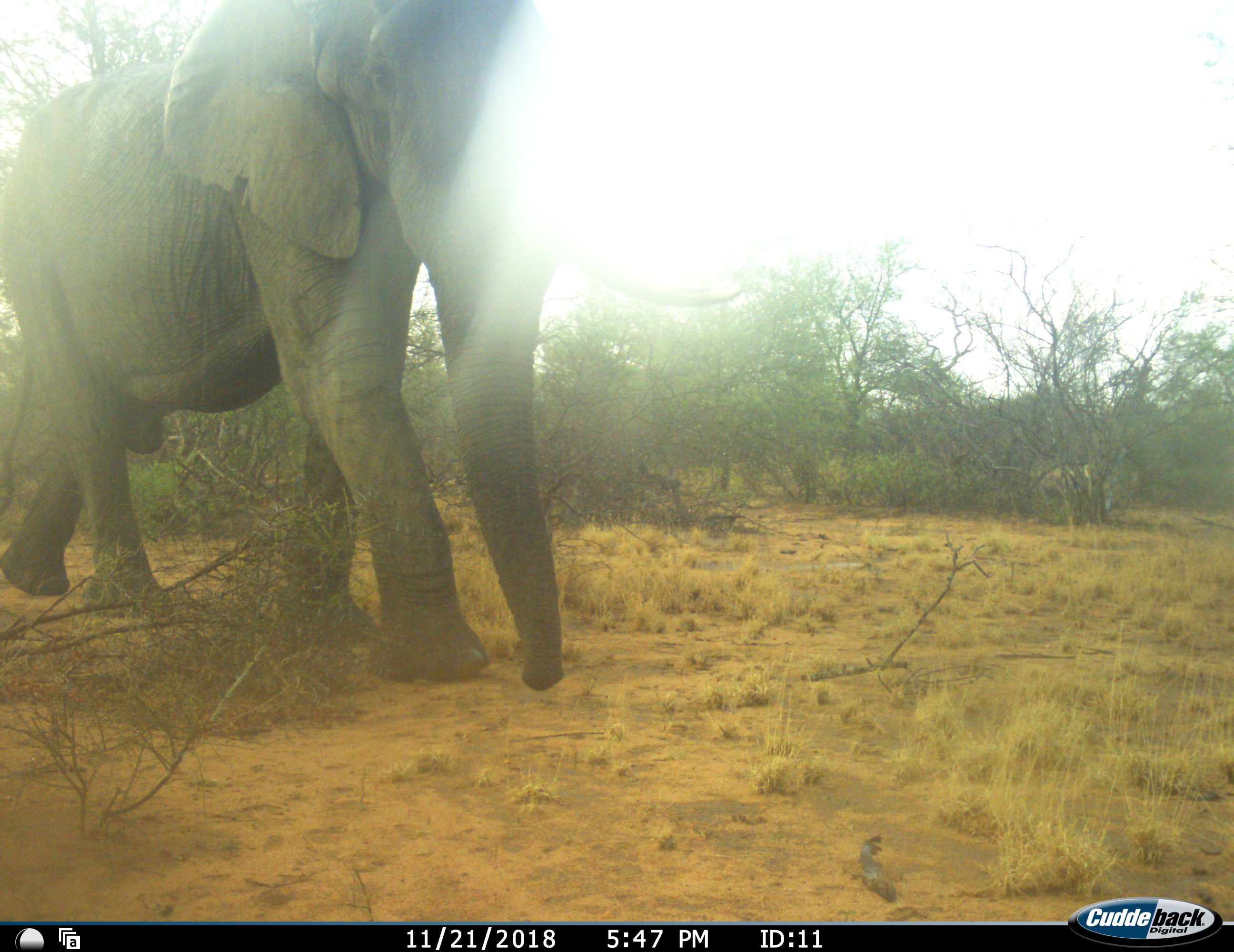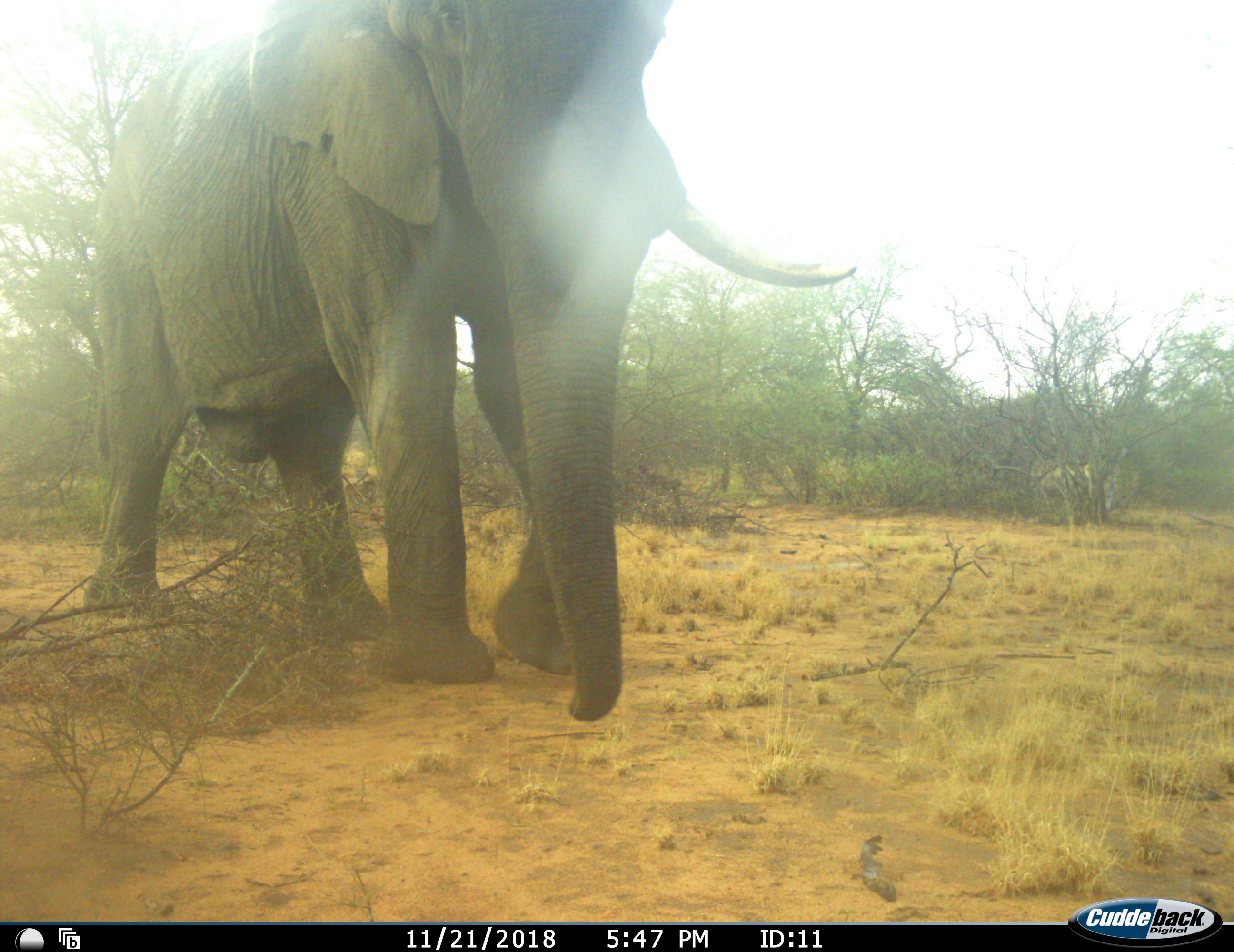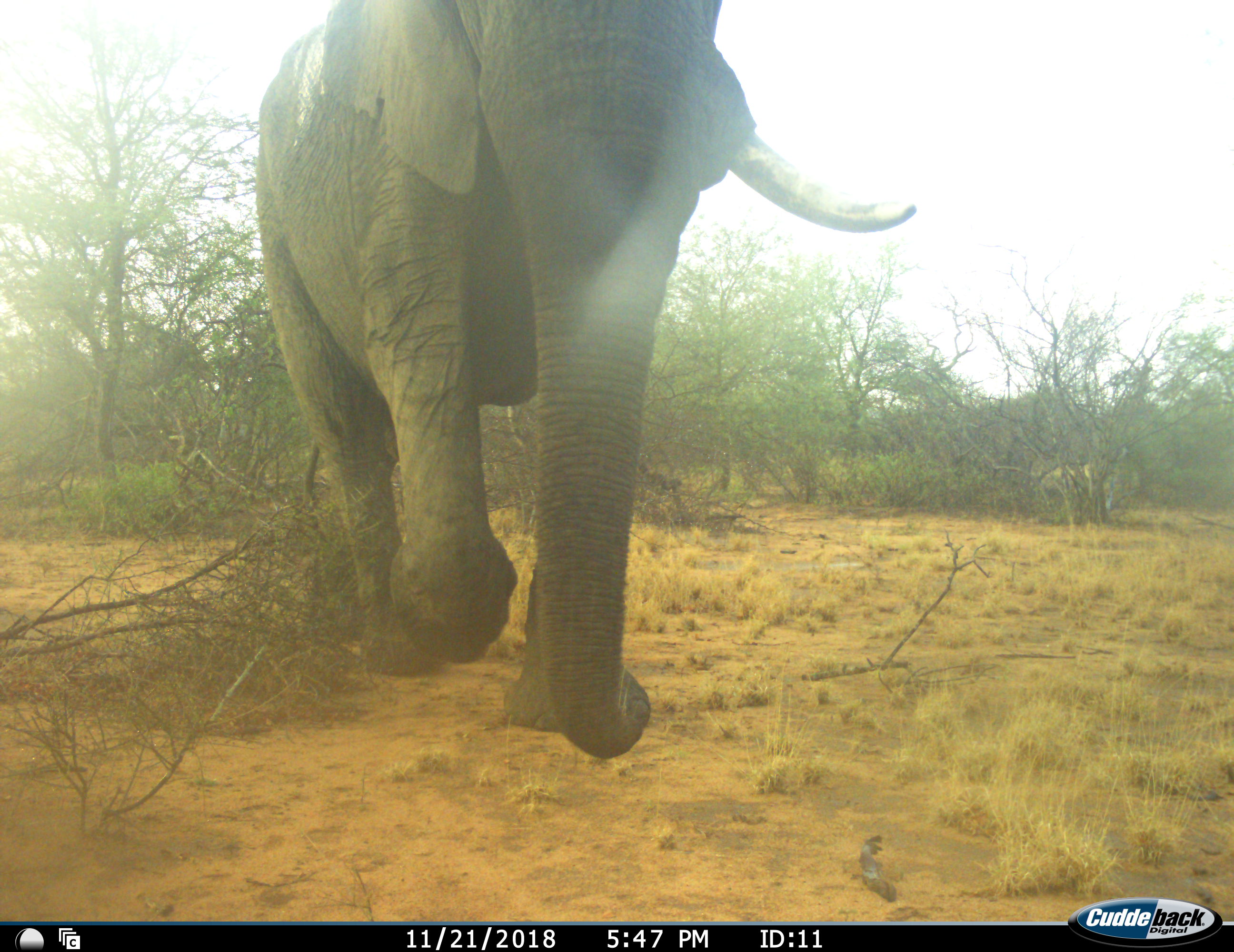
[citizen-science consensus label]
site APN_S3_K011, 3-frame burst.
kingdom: Animalia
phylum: Chordata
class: Mammalia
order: Proboscidea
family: Elephantidae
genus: Loxodonta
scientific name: Loxodonta africana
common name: african bush elephant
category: elephant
Elephant (african bush elephant) (Loxodonta africana), count 1. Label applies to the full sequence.